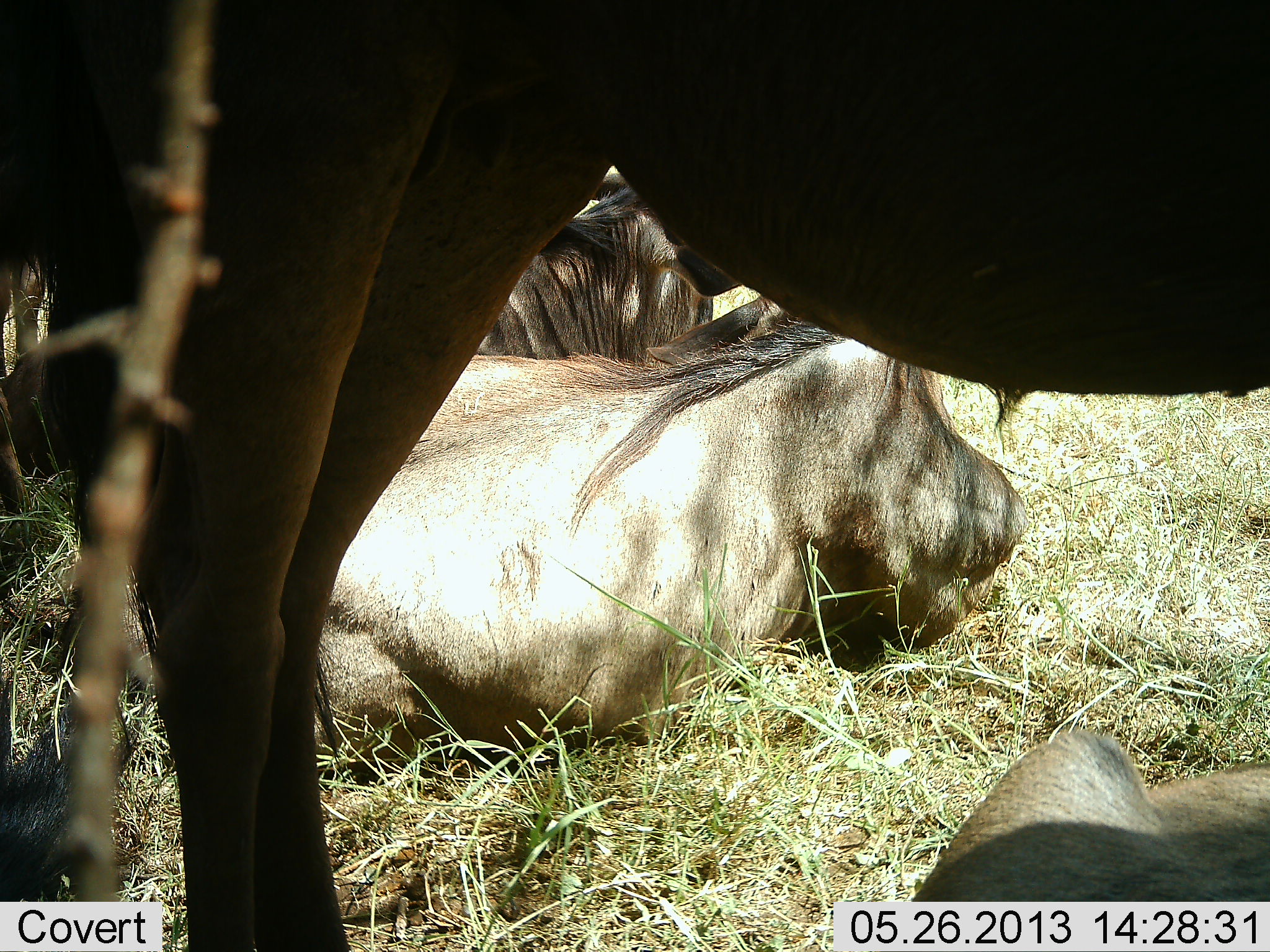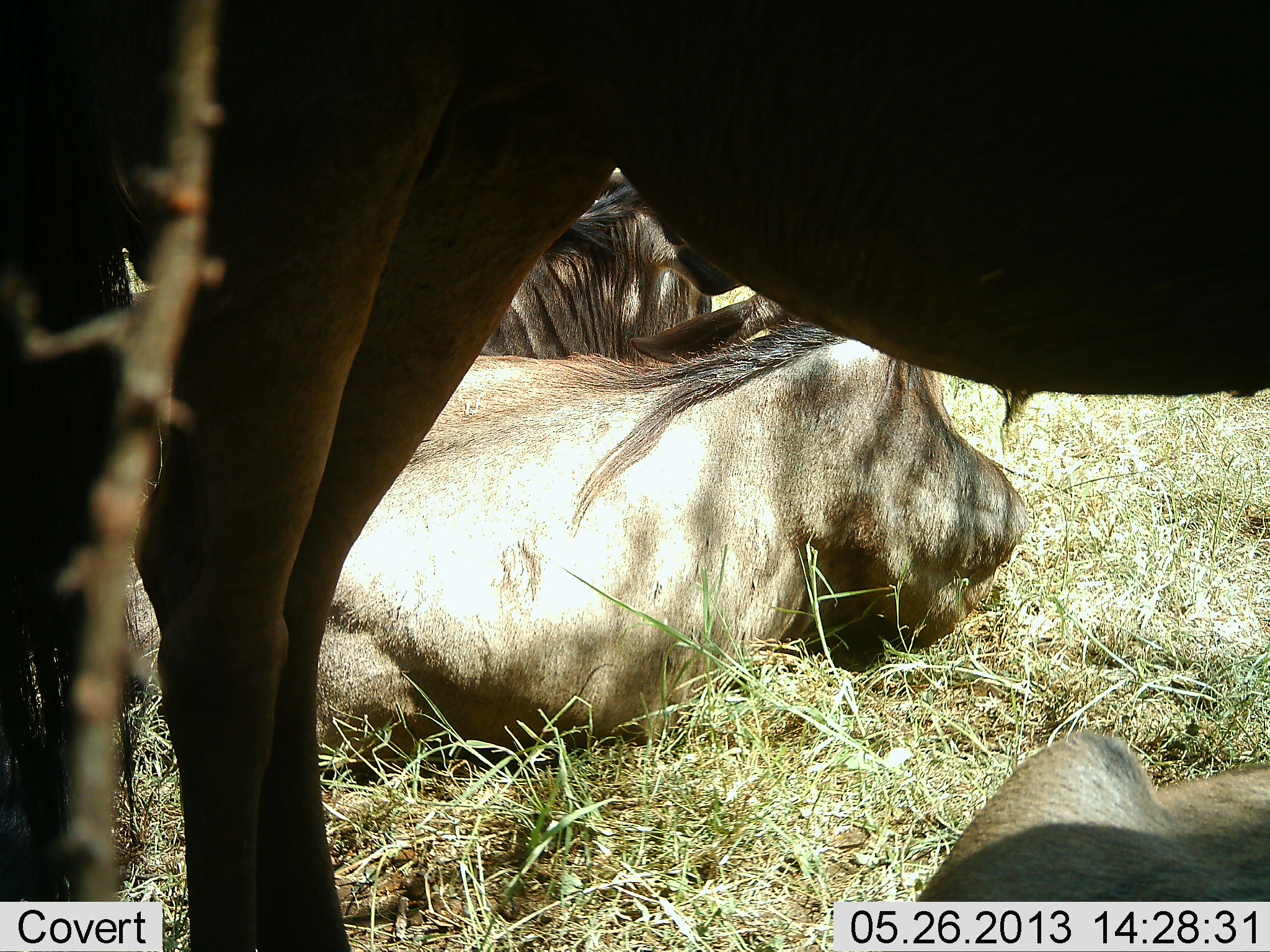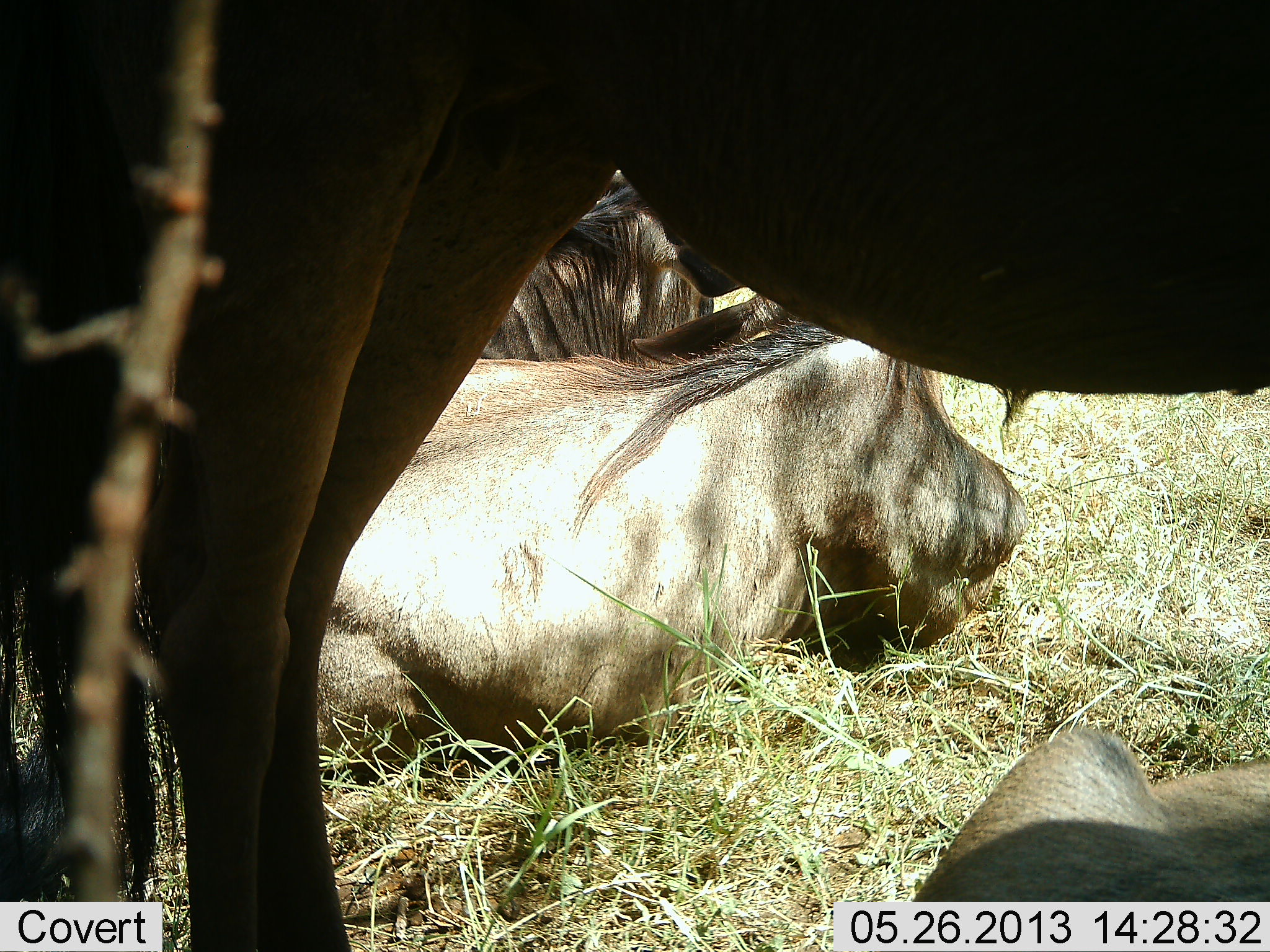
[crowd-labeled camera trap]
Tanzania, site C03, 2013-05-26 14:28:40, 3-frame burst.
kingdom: Animalia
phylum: Chordata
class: Mammalia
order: Artiodactyla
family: Bovidae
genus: Connochaetes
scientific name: Connochaetes taurinus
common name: blue wildebeest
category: wildebeest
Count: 4.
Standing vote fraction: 76%.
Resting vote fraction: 100%.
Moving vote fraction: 0%.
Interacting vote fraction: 0%.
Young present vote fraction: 5%.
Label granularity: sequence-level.